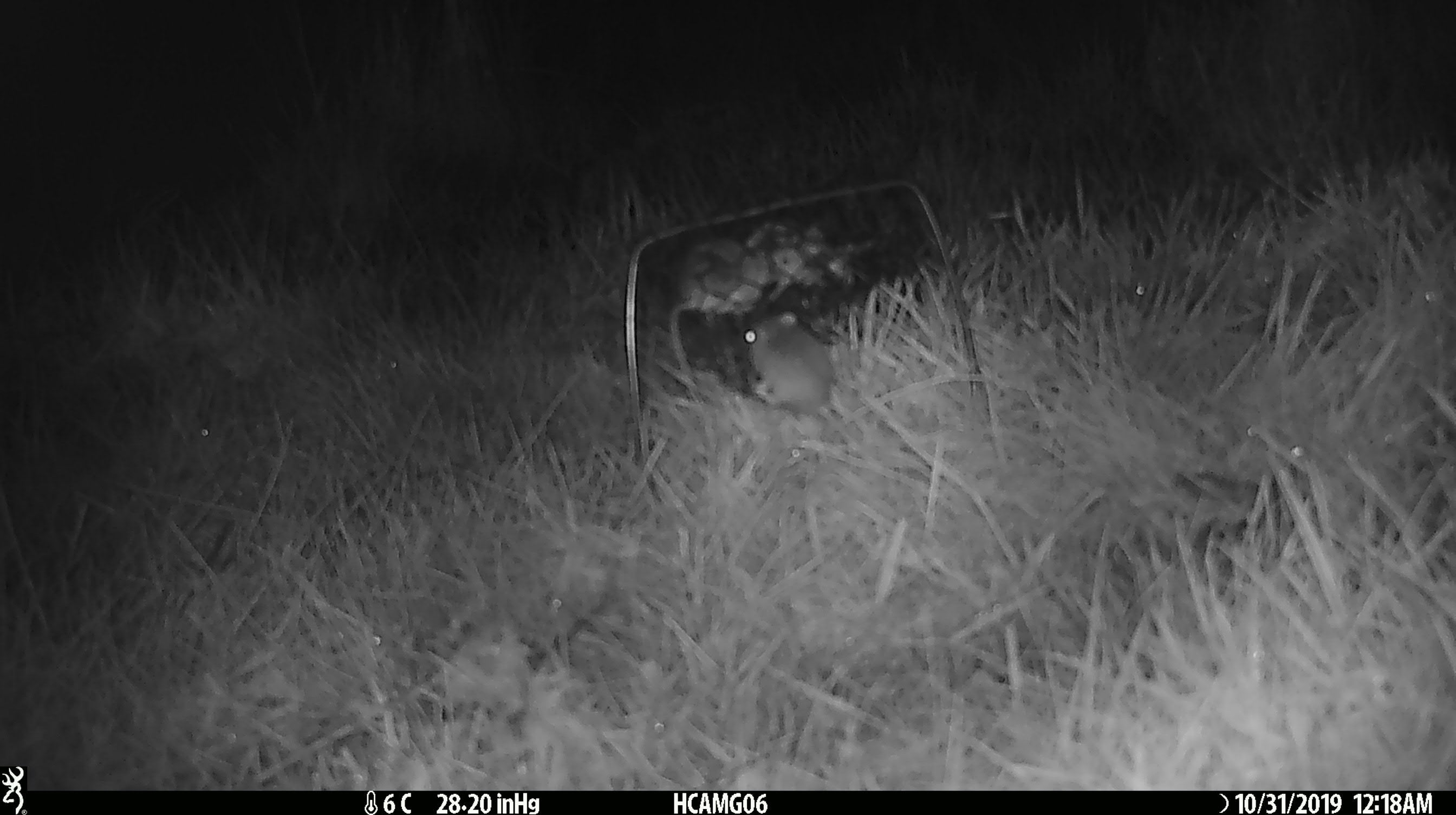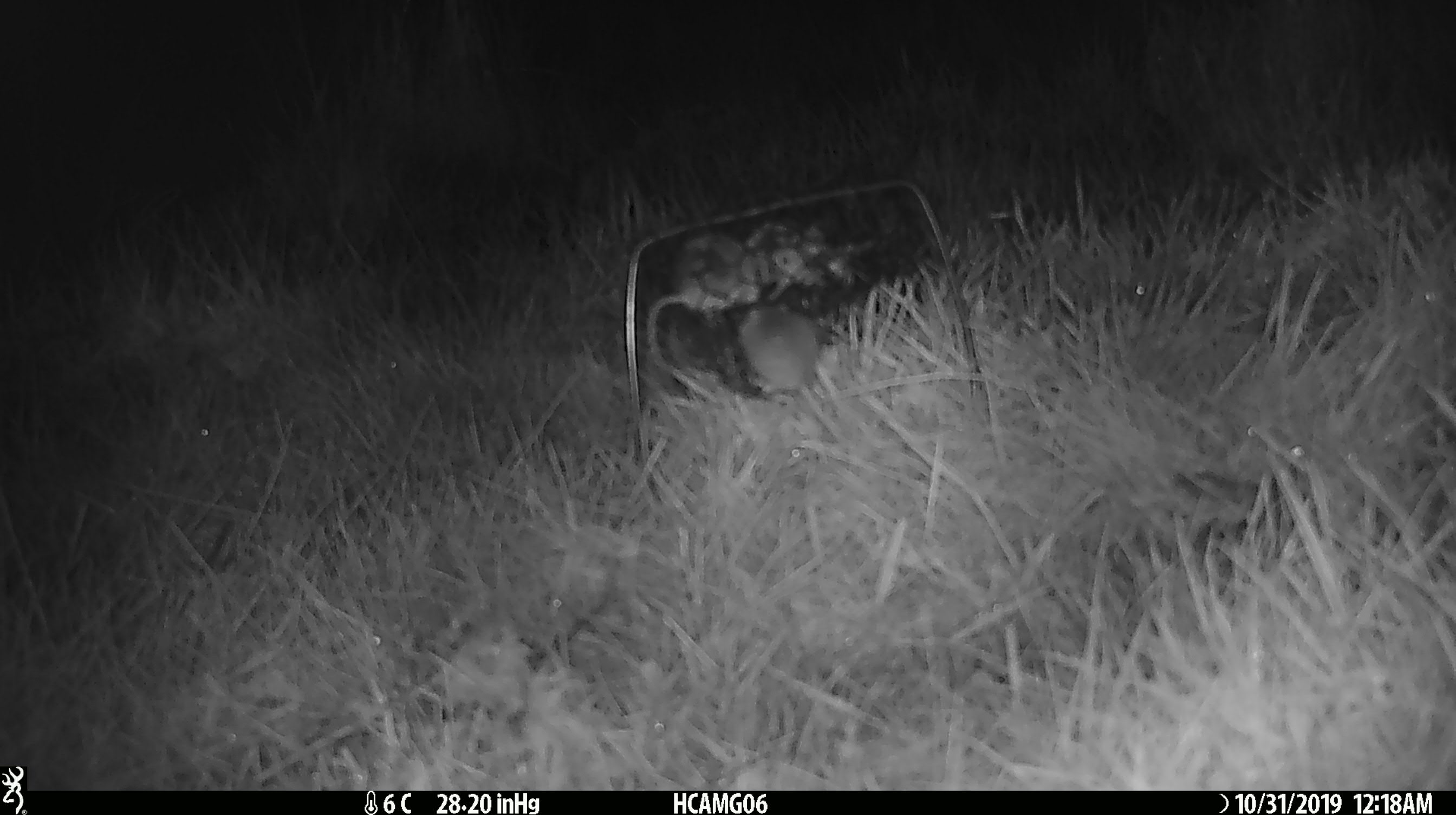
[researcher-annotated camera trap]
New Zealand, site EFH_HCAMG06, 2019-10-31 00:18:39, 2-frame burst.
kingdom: Animalia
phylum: Chordata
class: Mammalia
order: Rodentia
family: Muridae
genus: Mus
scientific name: Mus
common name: mouse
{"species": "mouse (Mus)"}